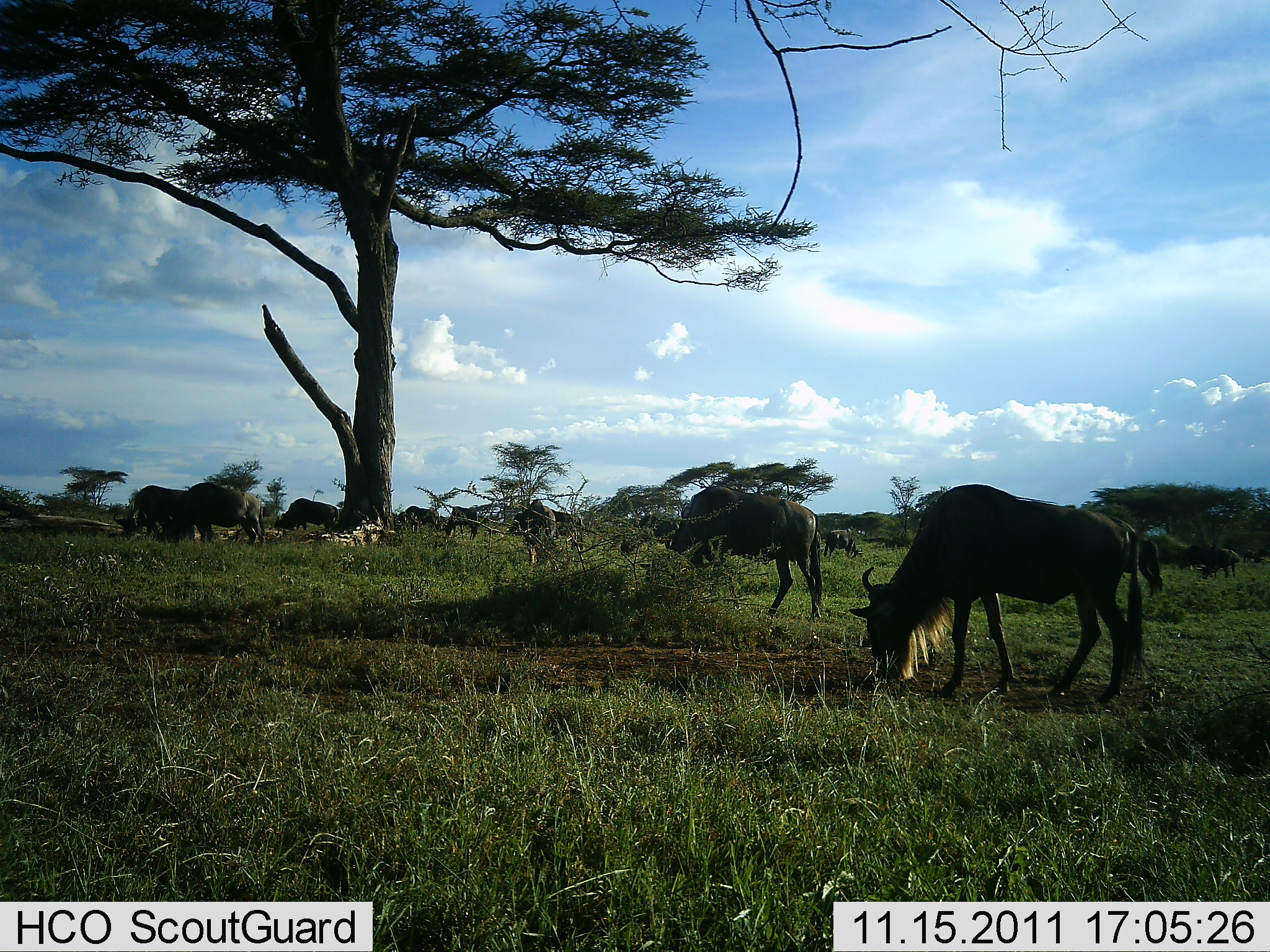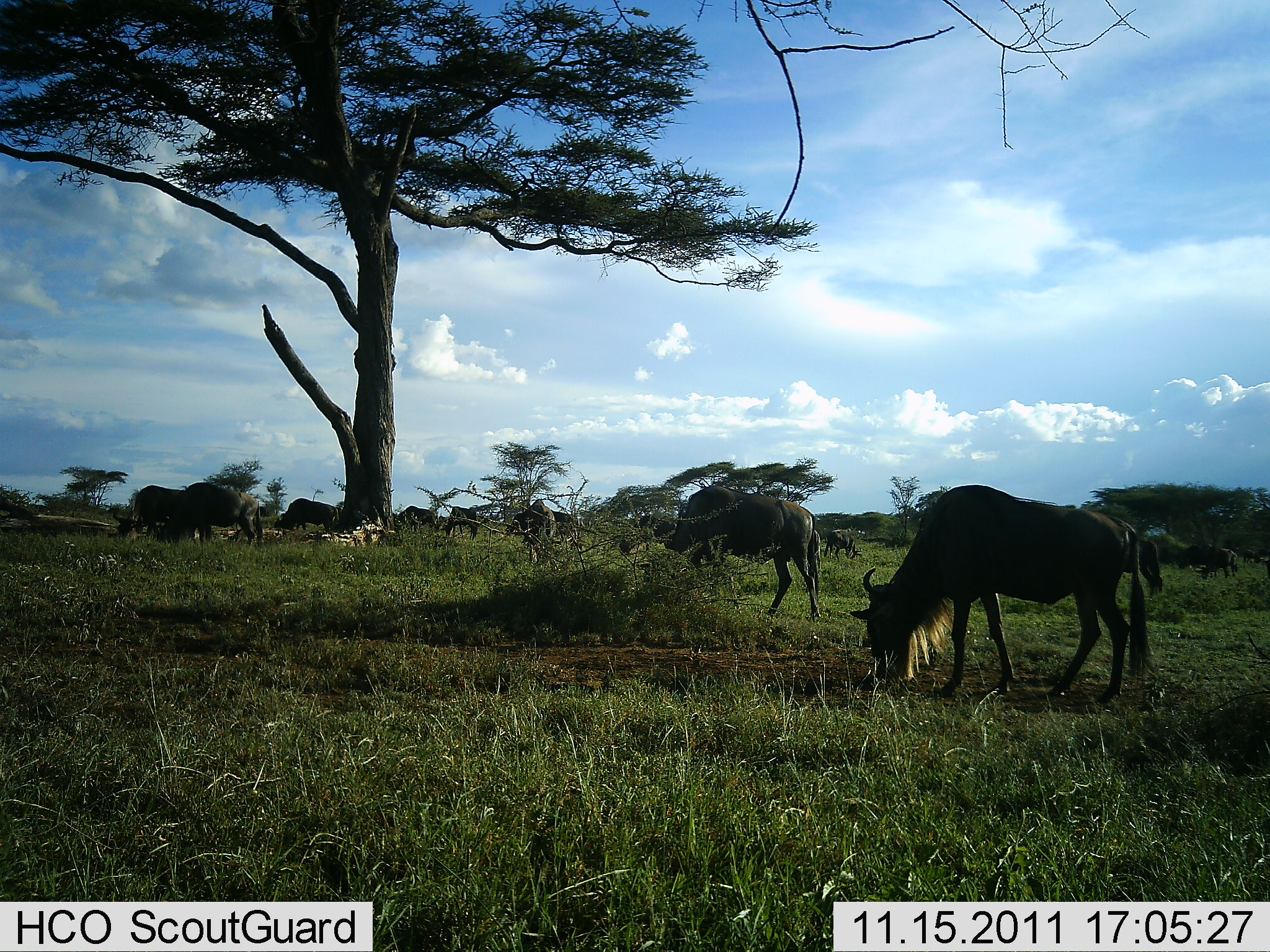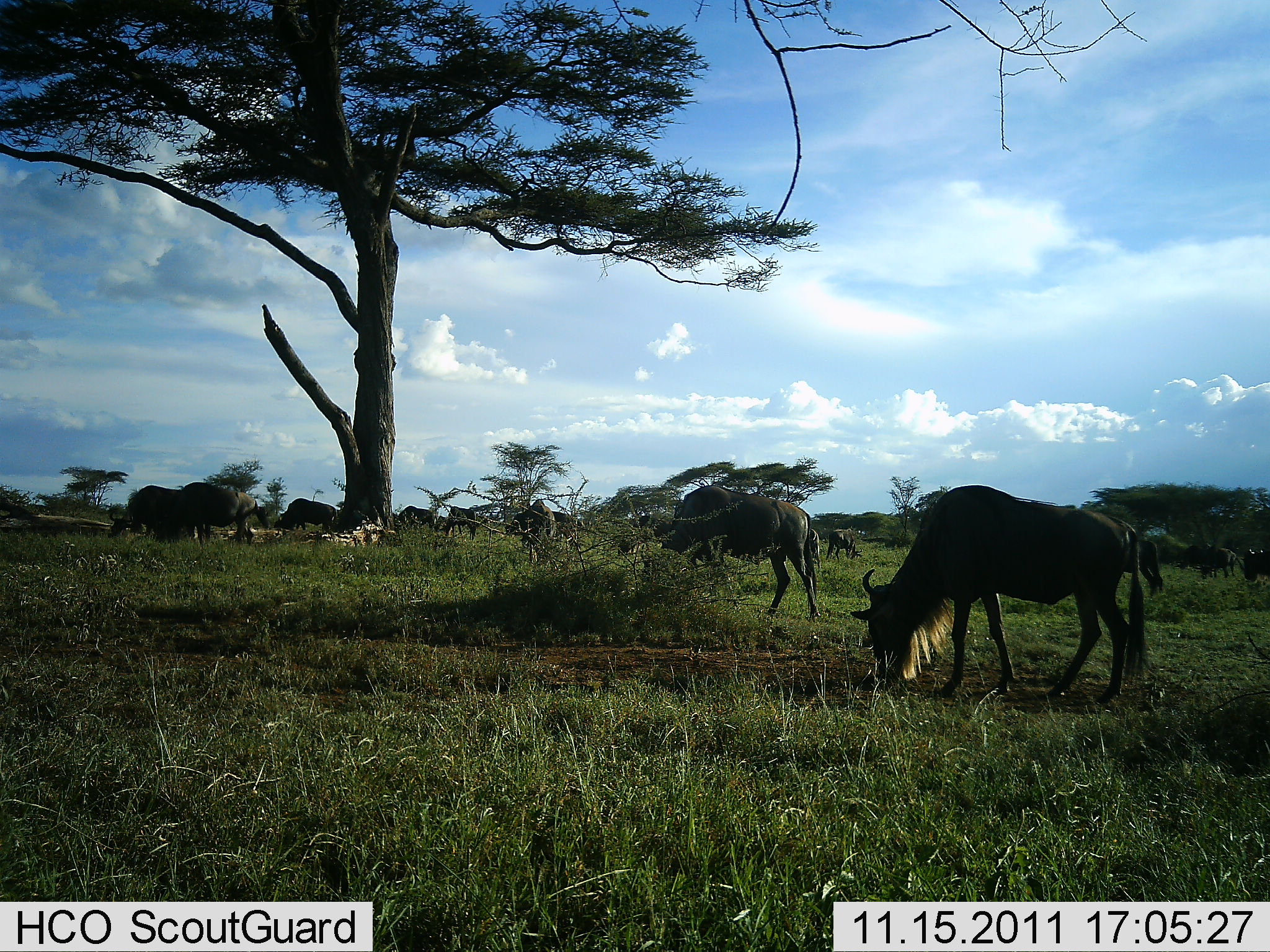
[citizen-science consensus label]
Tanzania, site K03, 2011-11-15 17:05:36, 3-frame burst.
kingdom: Animalia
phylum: Chordata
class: Mammalia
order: Artiodactyla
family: Bovidae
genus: Connochaetes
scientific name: Connochaetes taurinus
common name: blue wildebeest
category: wildebeest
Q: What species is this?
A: Wildebeest (blue wildebeest) (Connochaetes taurinus).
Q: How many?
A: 11-50.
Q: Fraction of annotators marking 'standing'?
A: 38%.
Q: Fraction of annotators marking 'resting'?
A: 0%.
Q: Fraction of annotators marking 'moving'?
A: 15%.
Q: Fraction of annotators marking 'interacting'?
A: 0%.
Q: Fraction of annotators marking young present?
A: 0%.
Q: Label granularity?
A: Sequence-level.